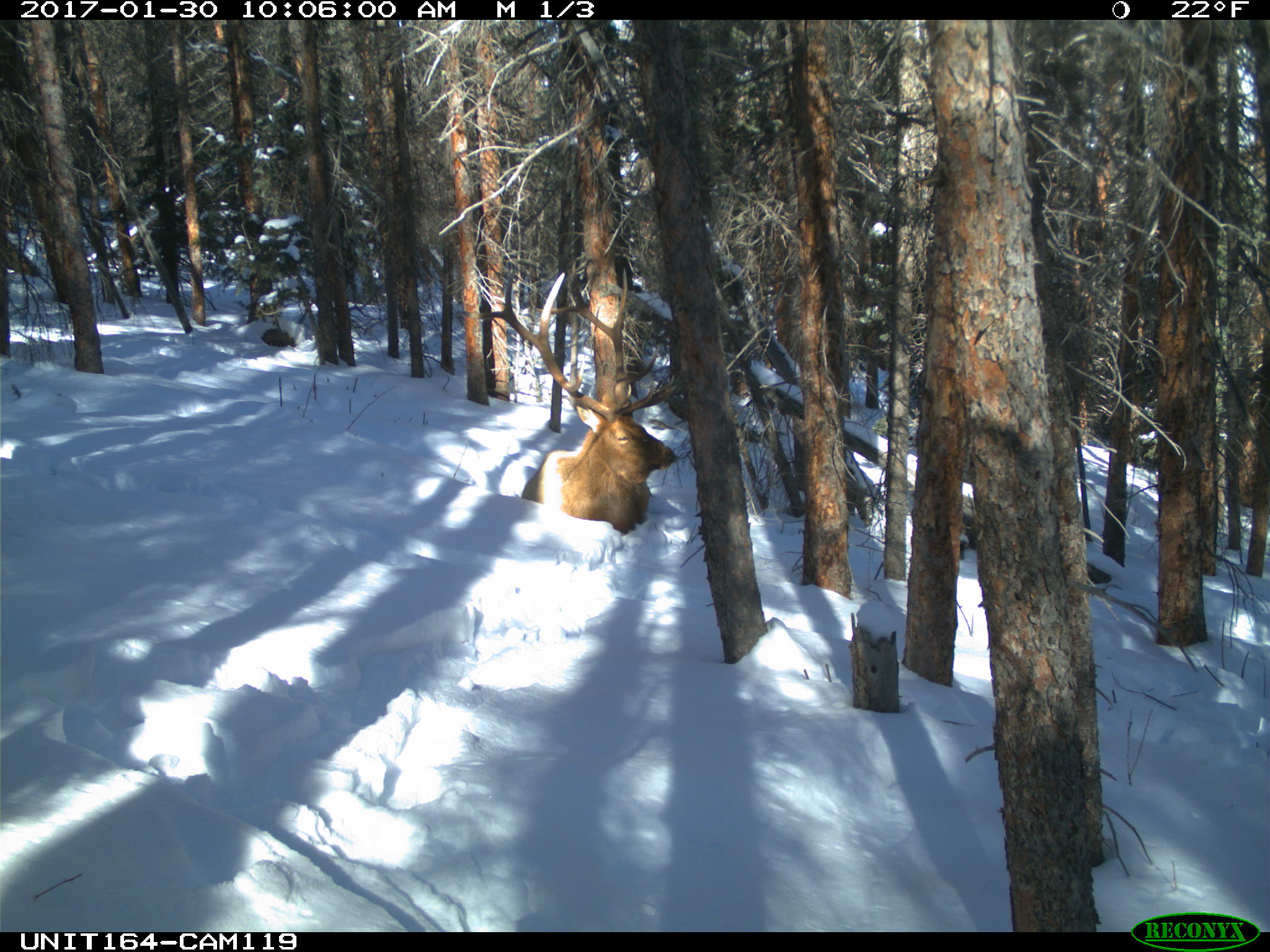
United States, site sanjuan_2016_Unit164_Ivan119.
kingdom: Animalia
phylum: Chordata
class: Mammalia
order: Artiodactyla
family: Cervidae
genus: Cervus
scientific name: Cervus elaphus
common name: red deer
Cervus elaphus (red deer).